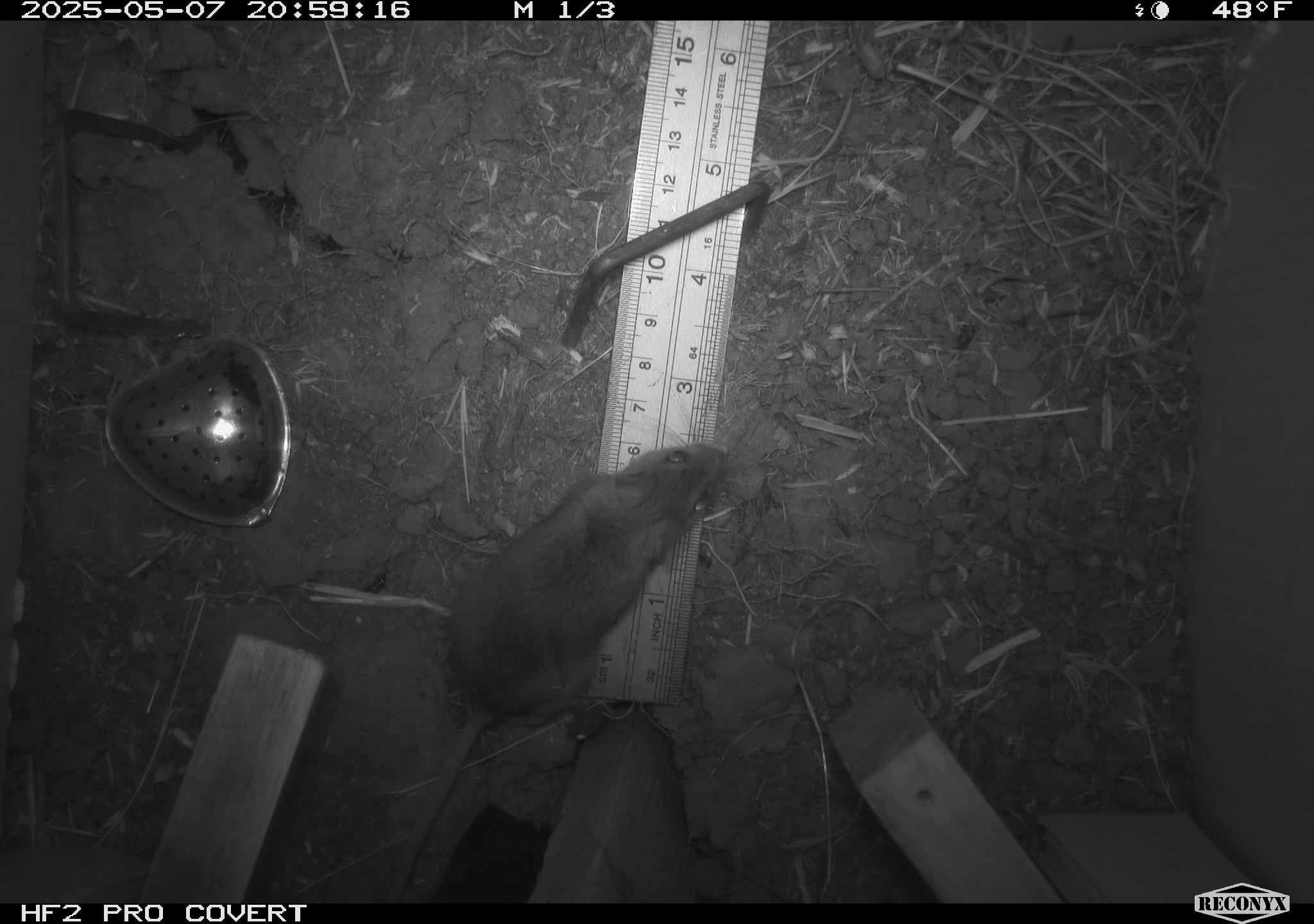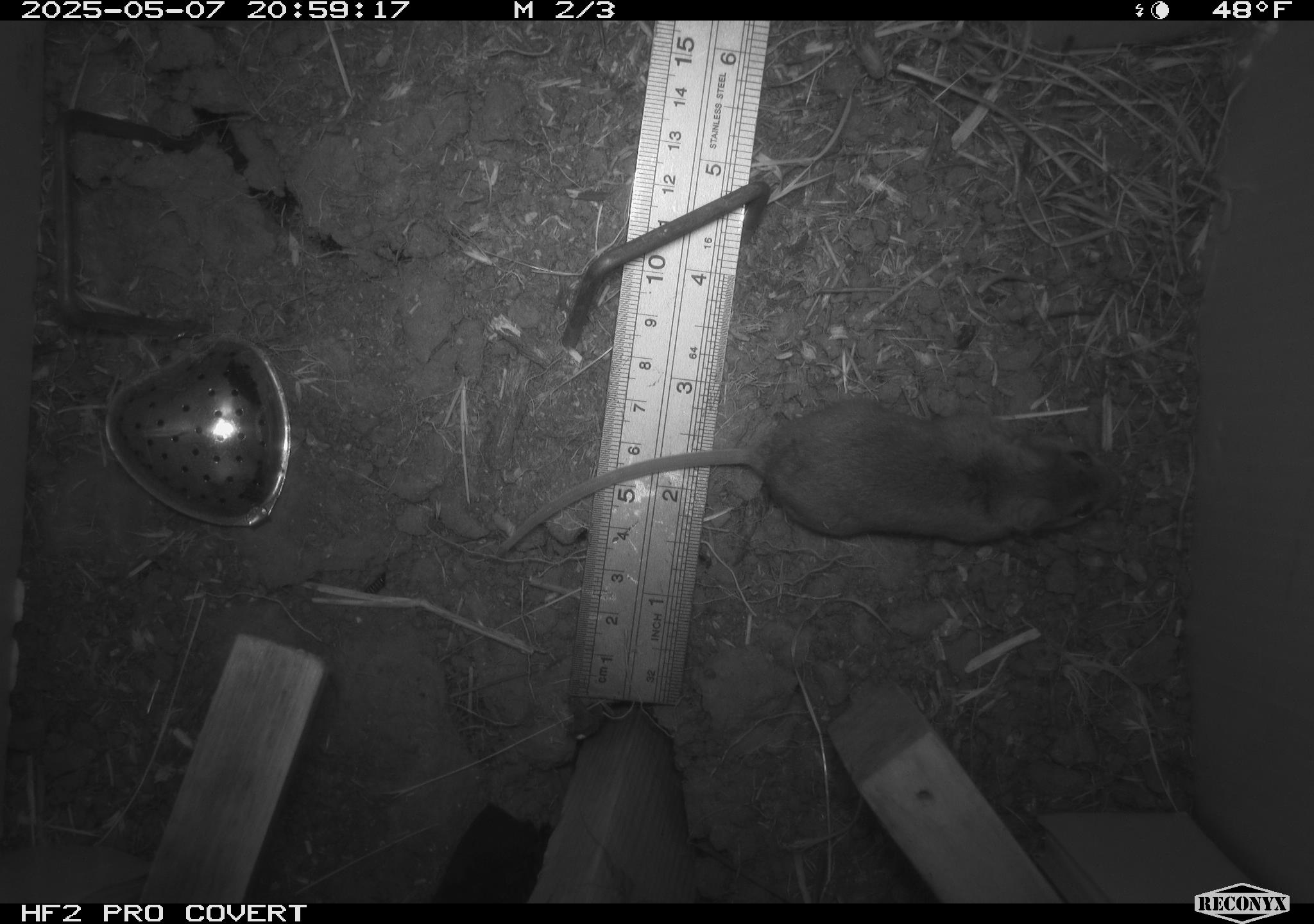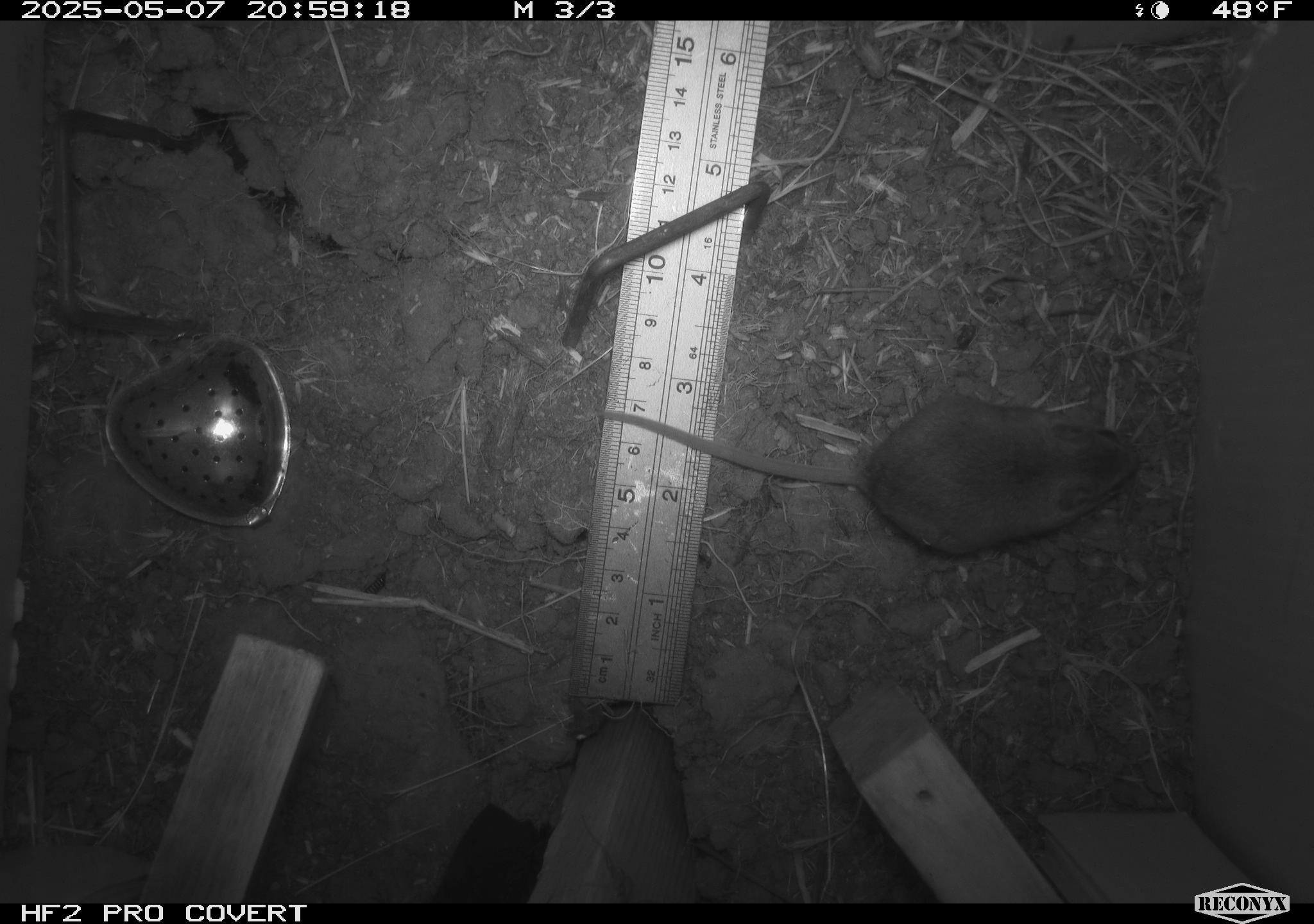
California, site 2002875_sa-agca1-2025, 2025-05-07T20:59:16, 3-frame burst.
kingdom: Animalia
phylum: Chordata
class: Mammalia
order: Rodentia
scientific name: Rodentia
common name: mouse species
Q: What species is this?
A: Mouse species (Rodentia).